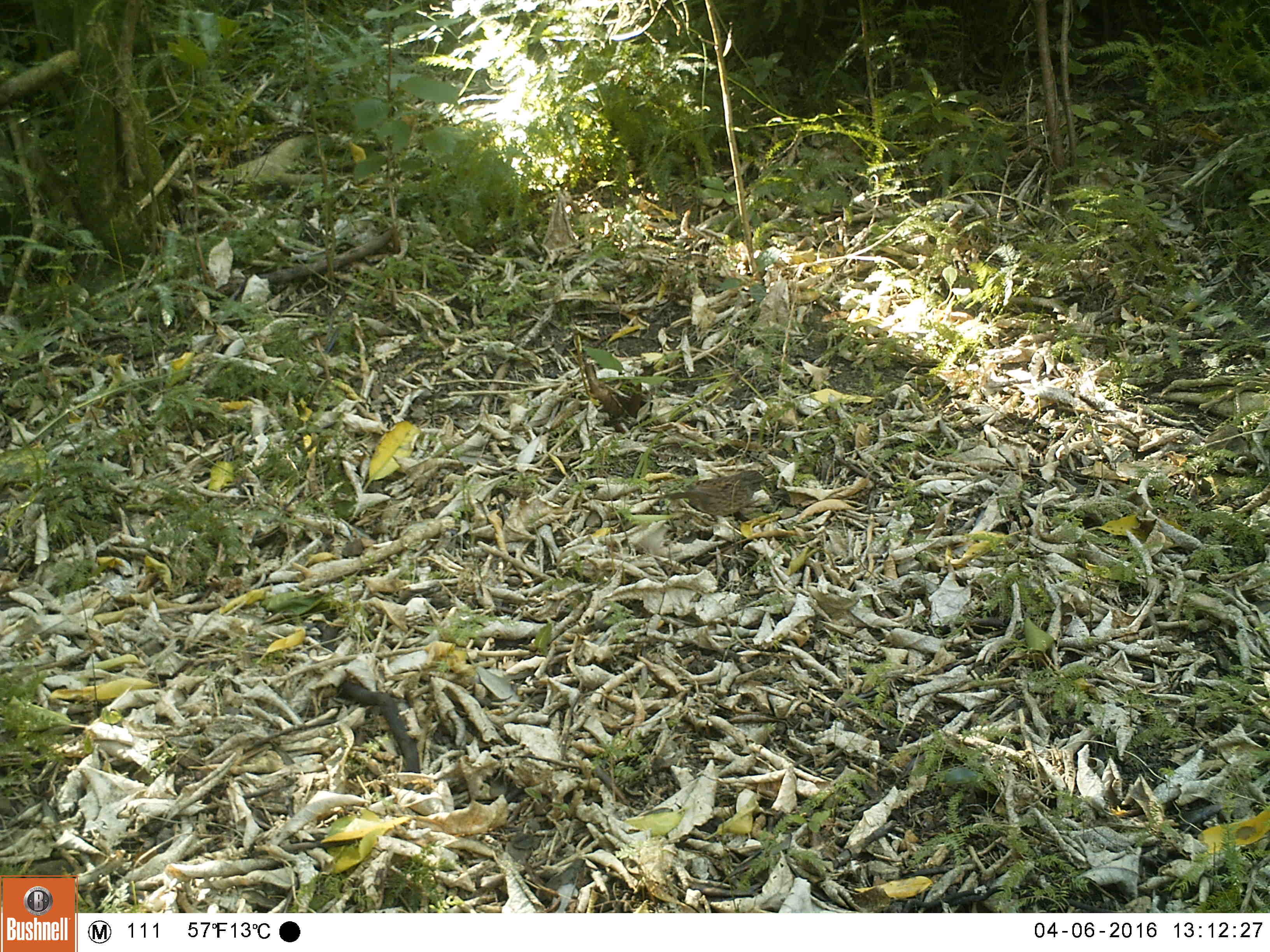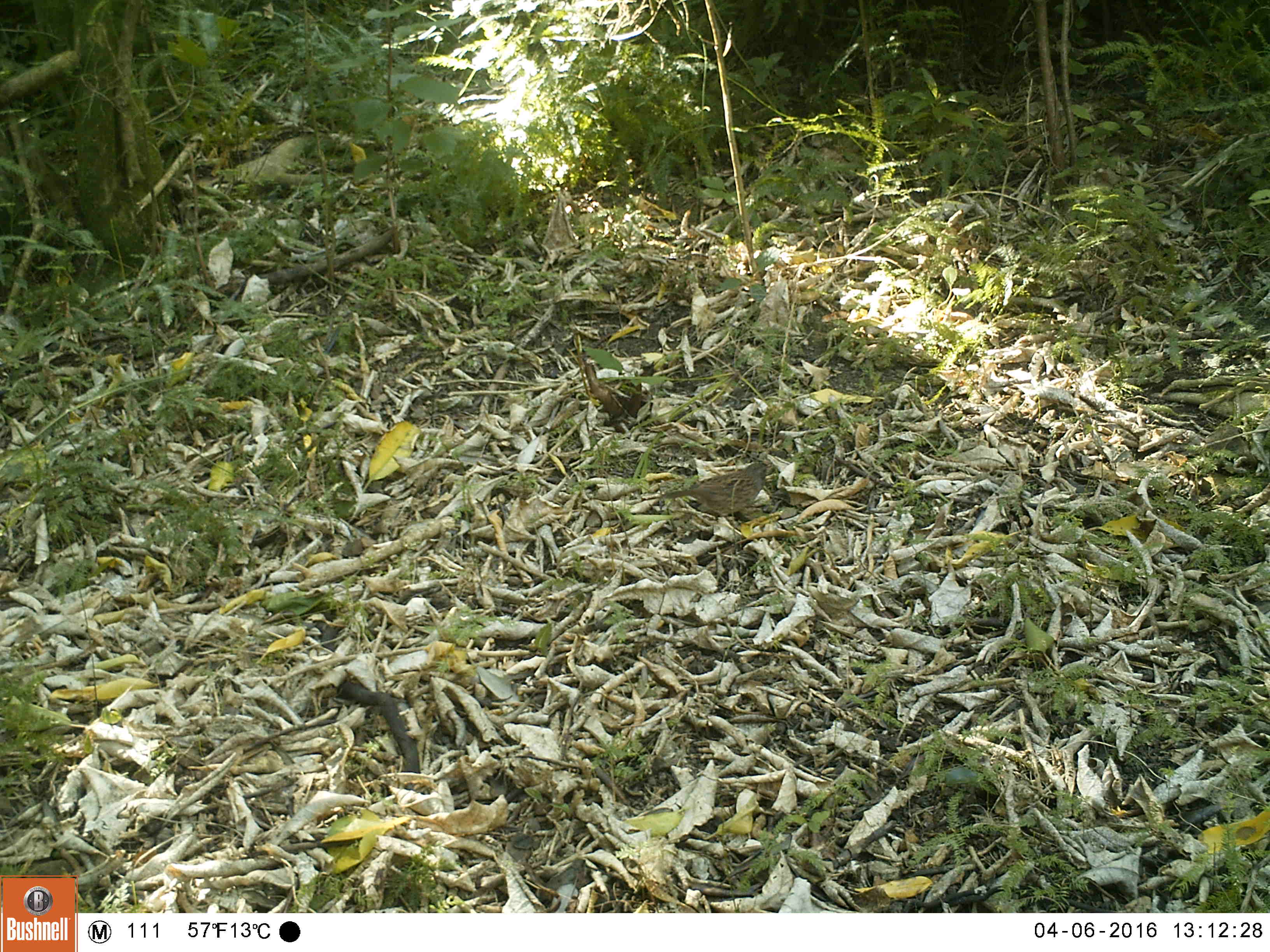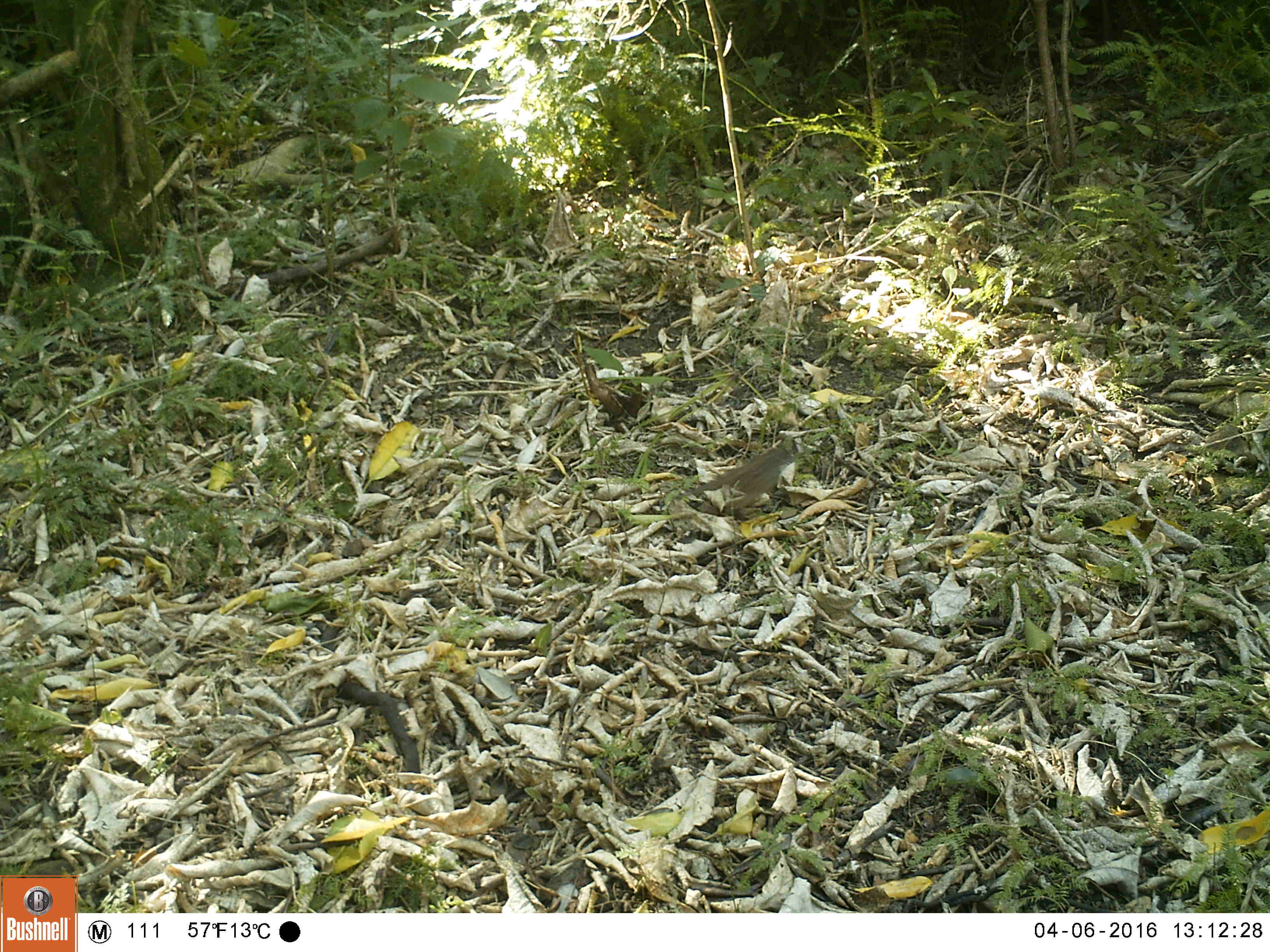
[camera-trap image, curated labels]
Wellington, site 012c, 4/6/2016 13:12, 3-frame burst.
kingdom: Animalia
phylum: Chordata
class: Aves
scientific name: Aves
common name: bird